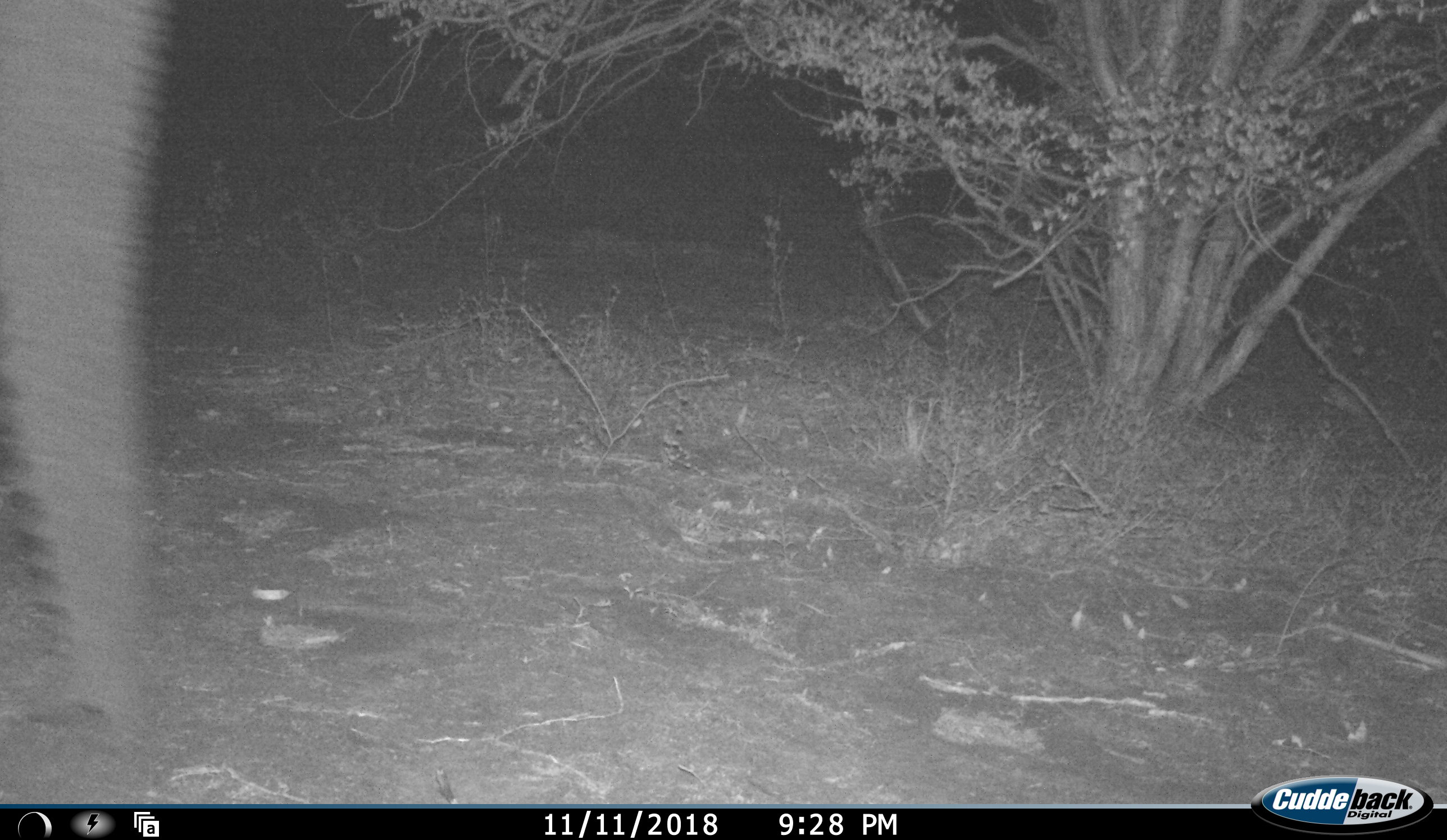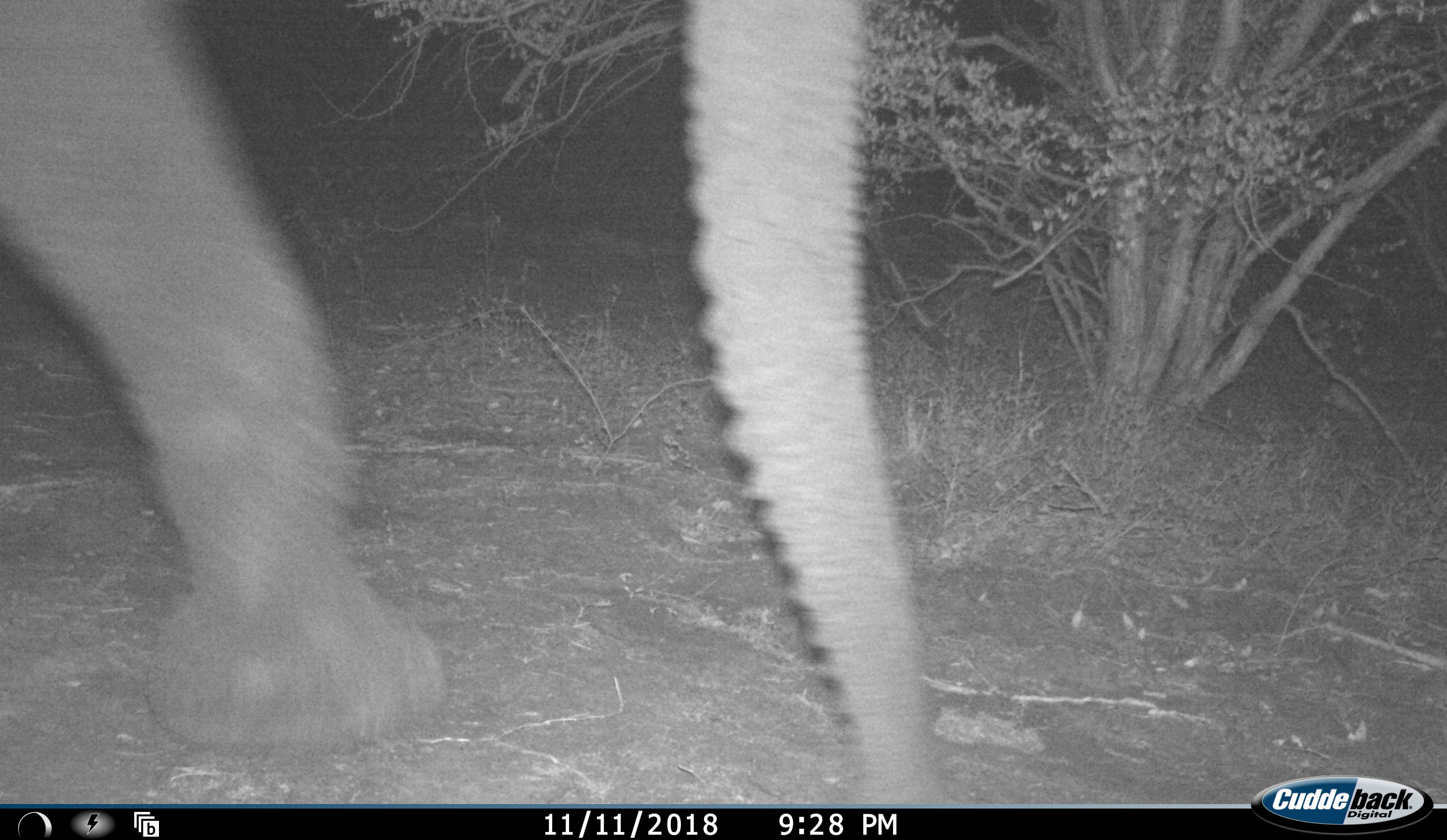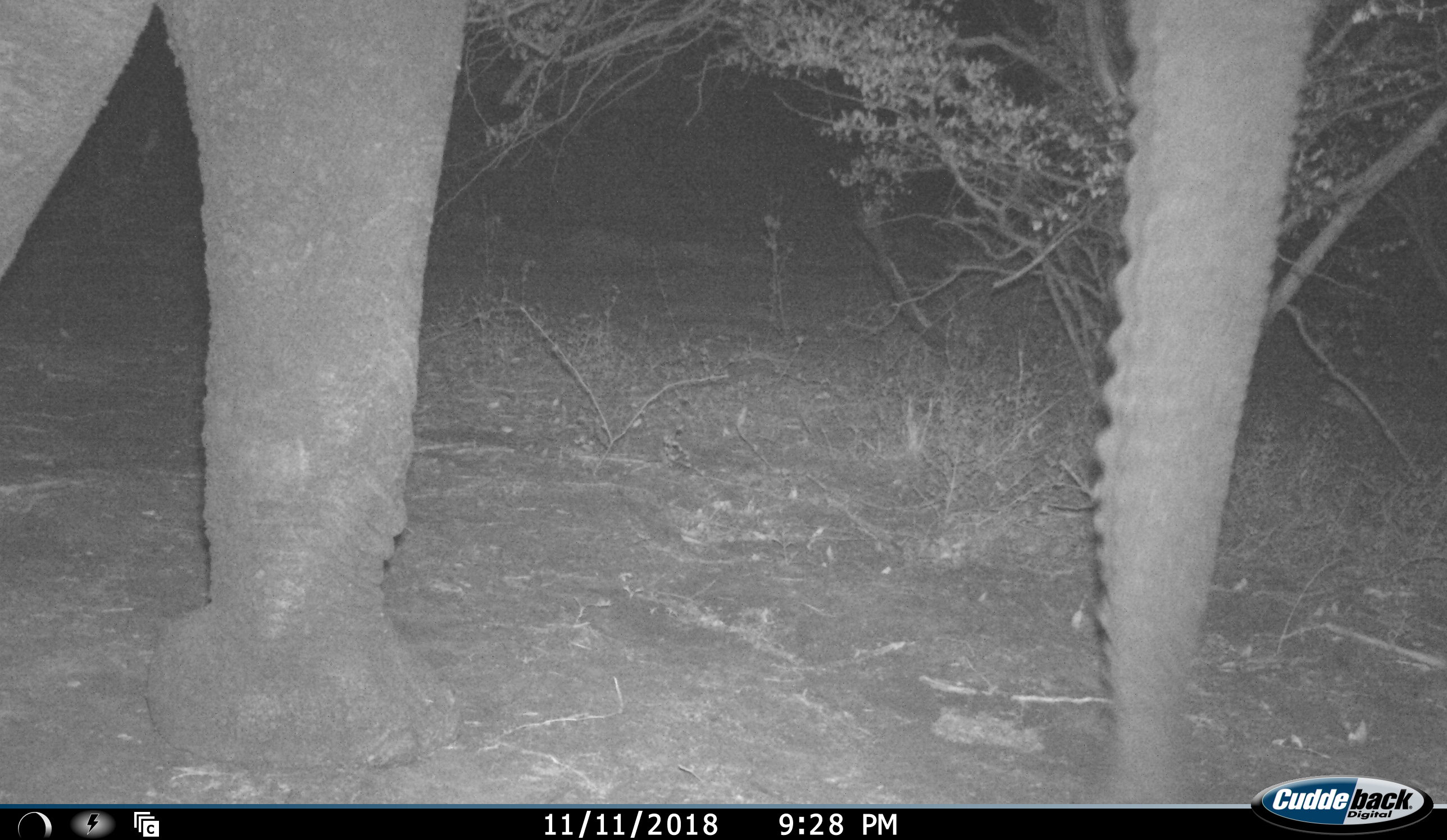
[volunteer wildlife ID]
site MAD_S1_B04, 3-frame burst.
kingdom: Animalia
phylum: Chordata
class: Mammalia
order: Proboscidea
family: Elephantidae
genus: Loxodonta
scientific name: Loxodonta africana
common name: african bush elephant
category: elephant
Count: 1.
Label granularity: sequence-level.